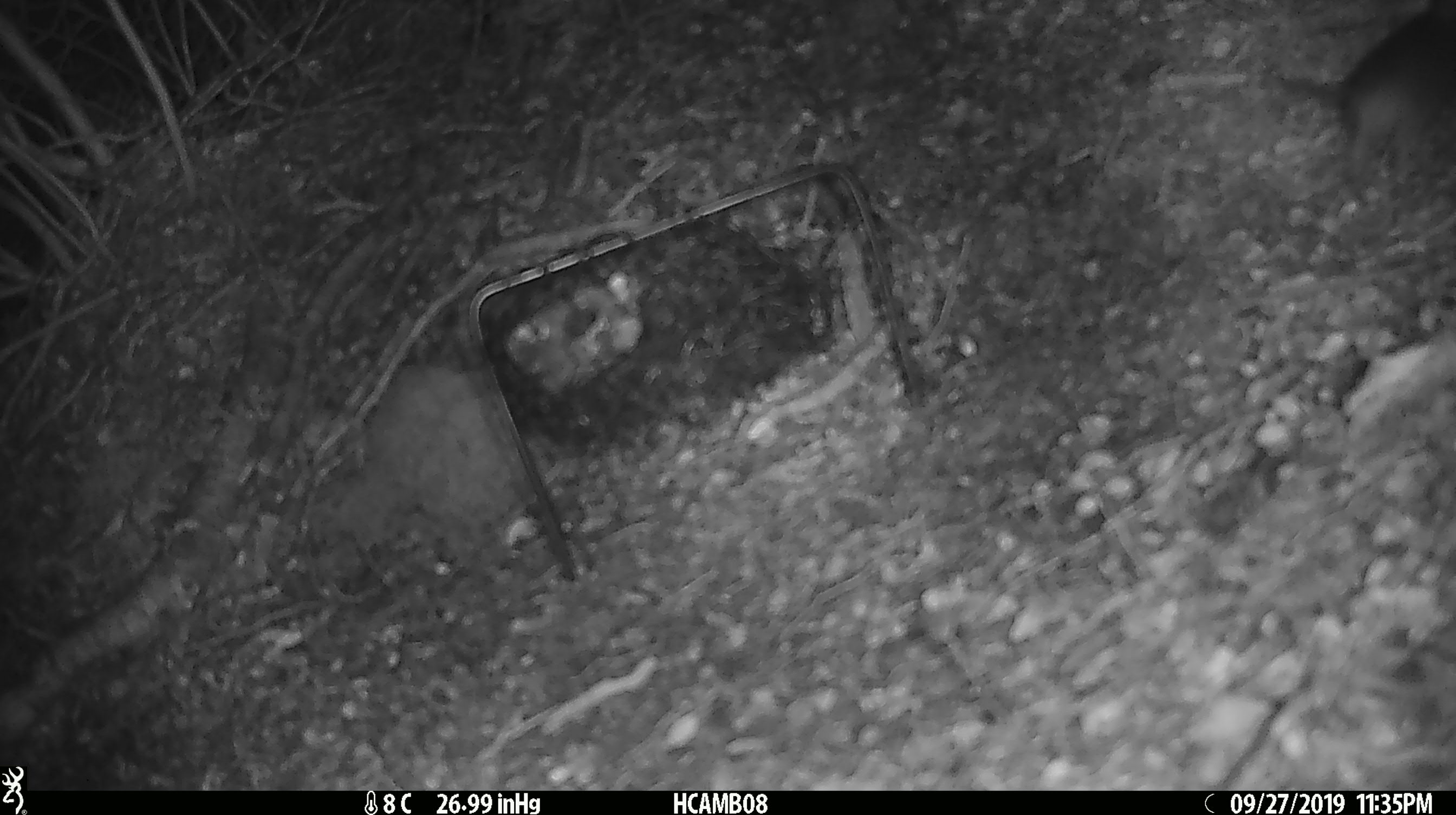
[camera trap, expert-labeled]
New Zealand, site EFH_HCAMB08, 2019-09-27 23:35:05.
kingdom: Animalia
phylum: Chordata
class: Mammalia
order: Rodentia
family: Muridae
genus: Mus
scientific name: Mus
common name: mouse